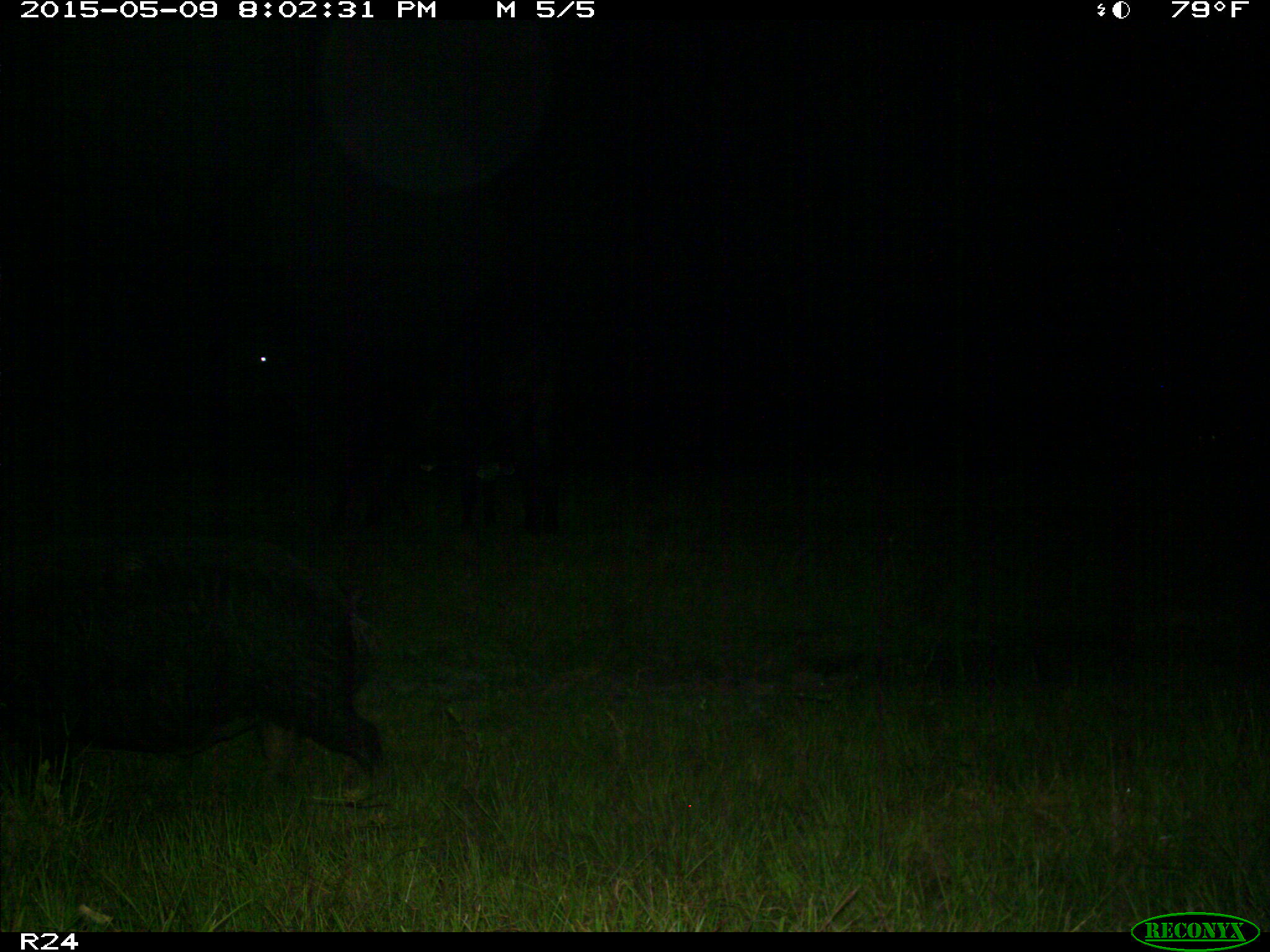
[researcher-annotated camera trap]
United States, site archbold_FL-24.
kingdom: Animalia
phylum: Chordata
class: Mammalia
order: Artiodactyla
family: Suidae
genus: Sus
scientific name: Sus scrofa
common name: wild boar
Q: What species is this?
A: Sus scrofa (wild boar).